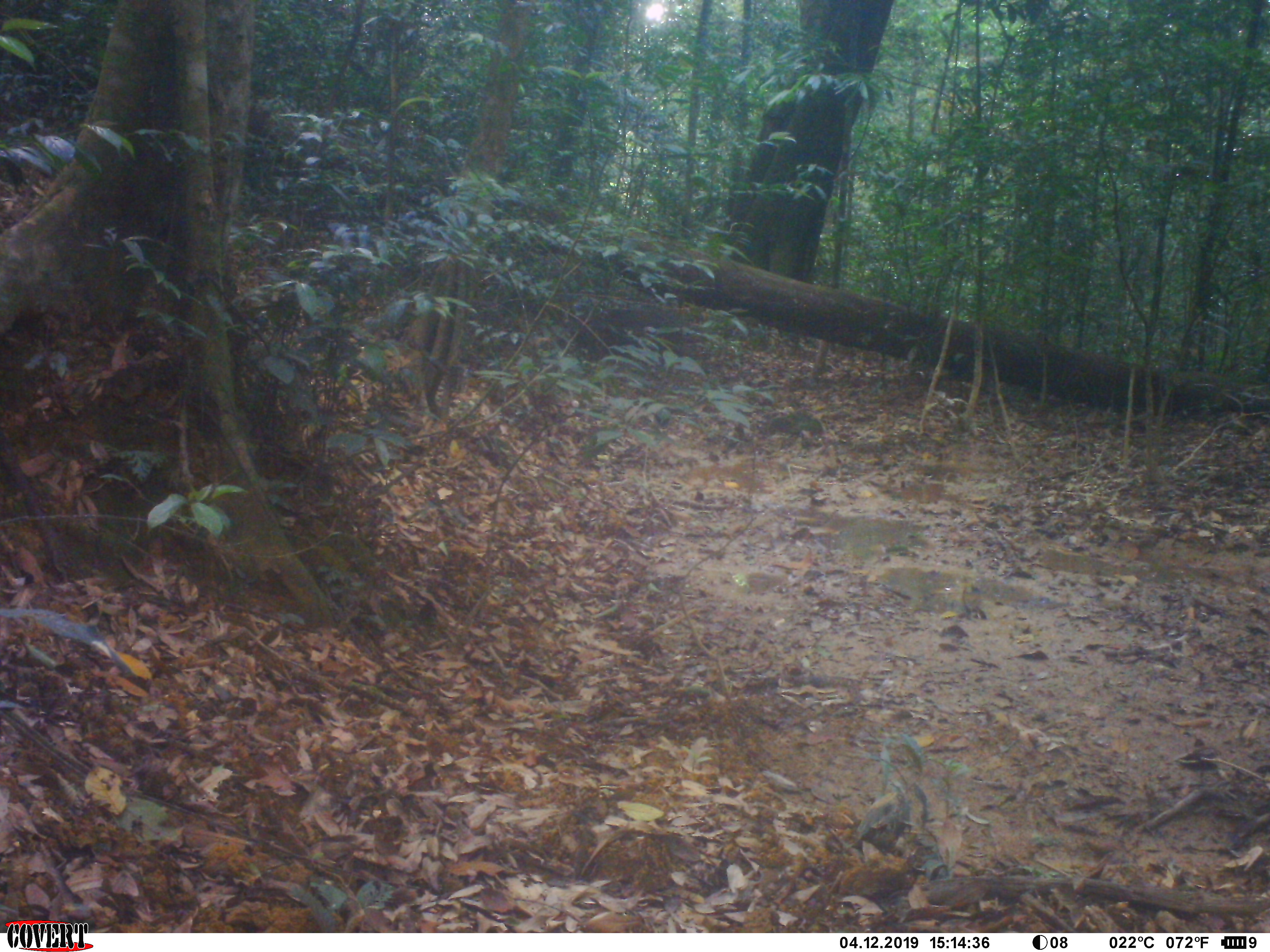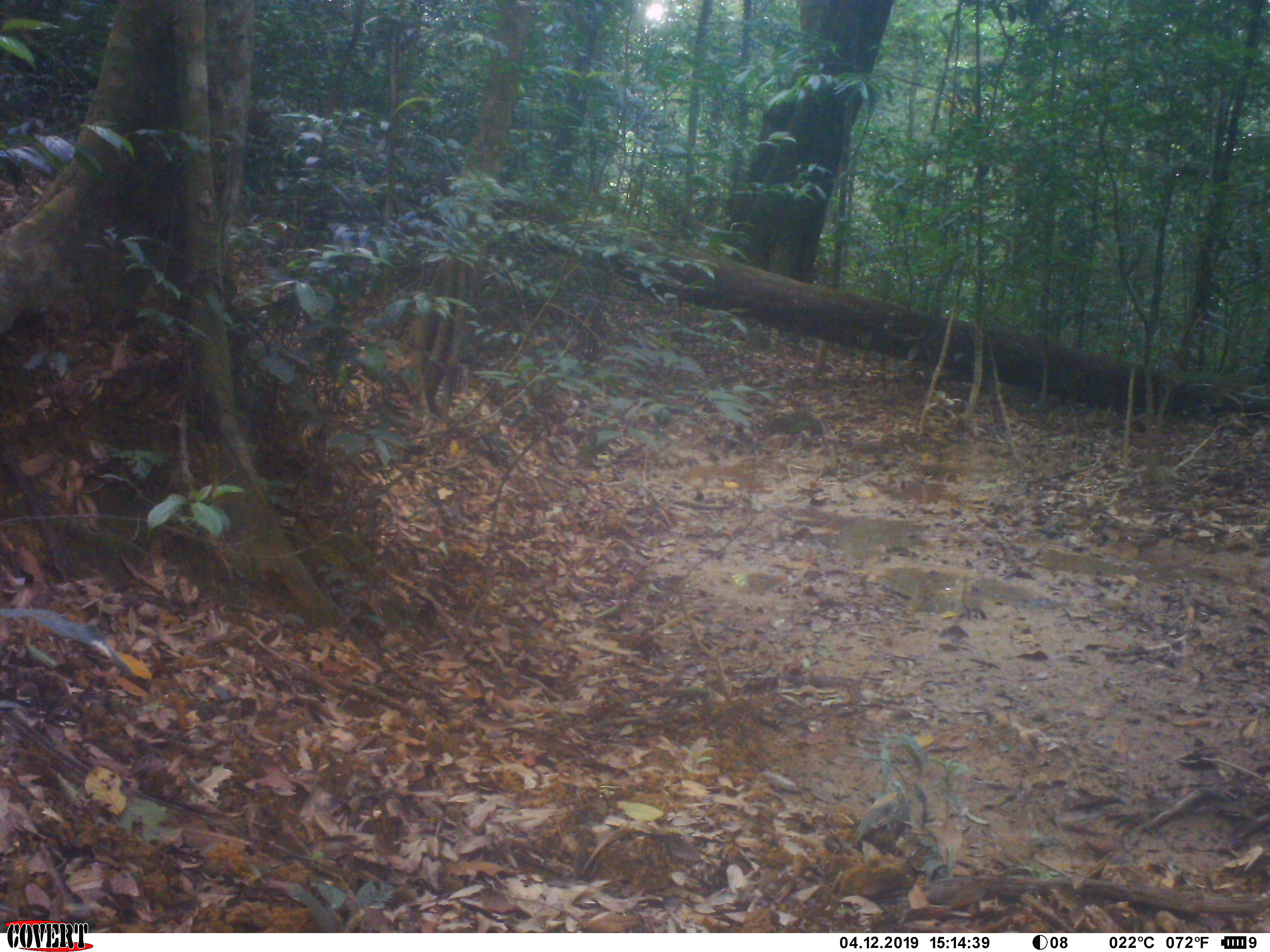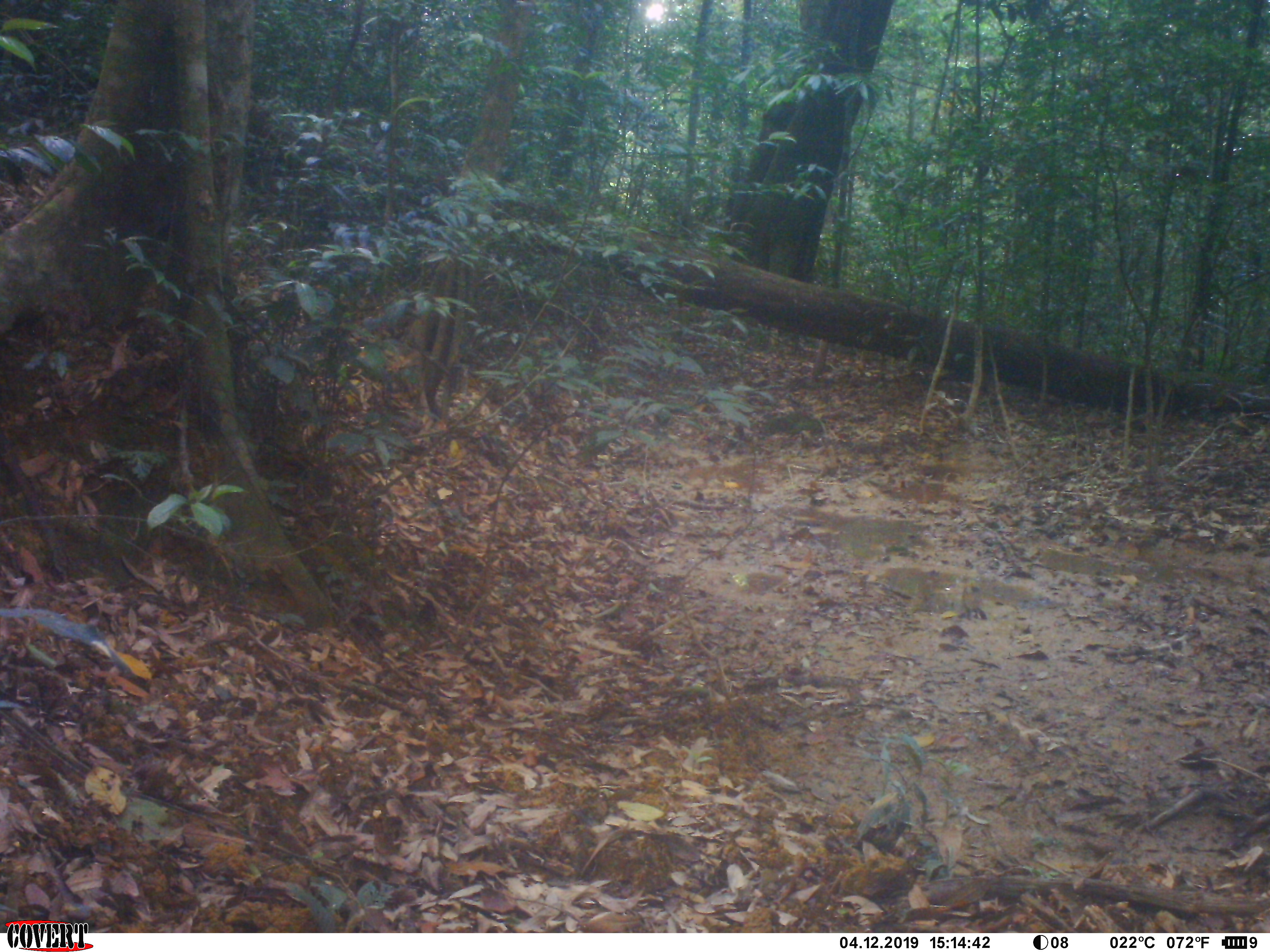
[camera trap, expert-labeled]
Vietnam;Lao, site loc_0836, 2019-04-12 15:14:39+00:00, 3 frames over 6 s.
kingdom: Animalia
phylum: Chordata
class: Mammalia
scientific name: Mammalia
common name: mammal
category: unidentified mammal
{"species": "unidentified mammal (mammal) (Mammalia)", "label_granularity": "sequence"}